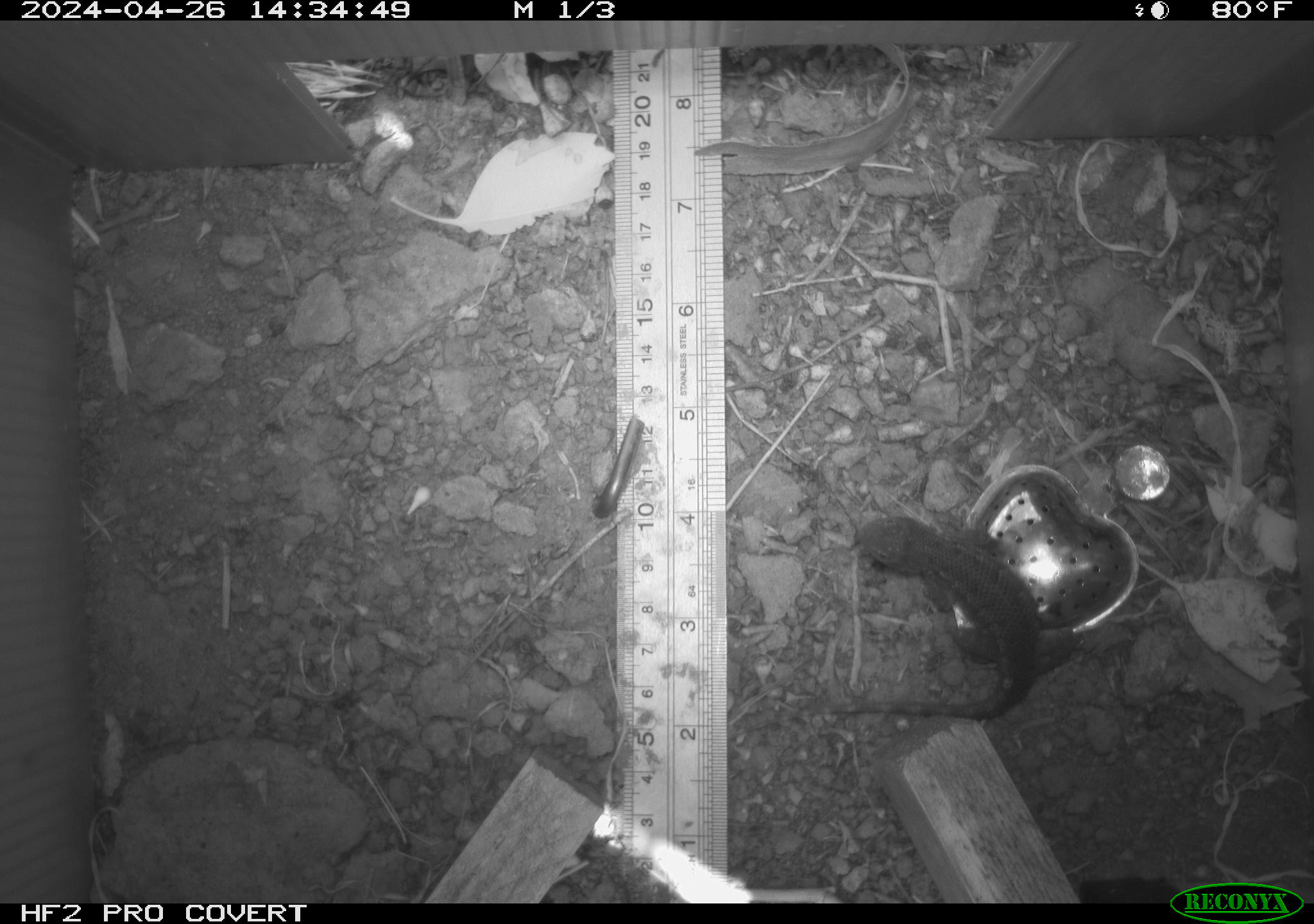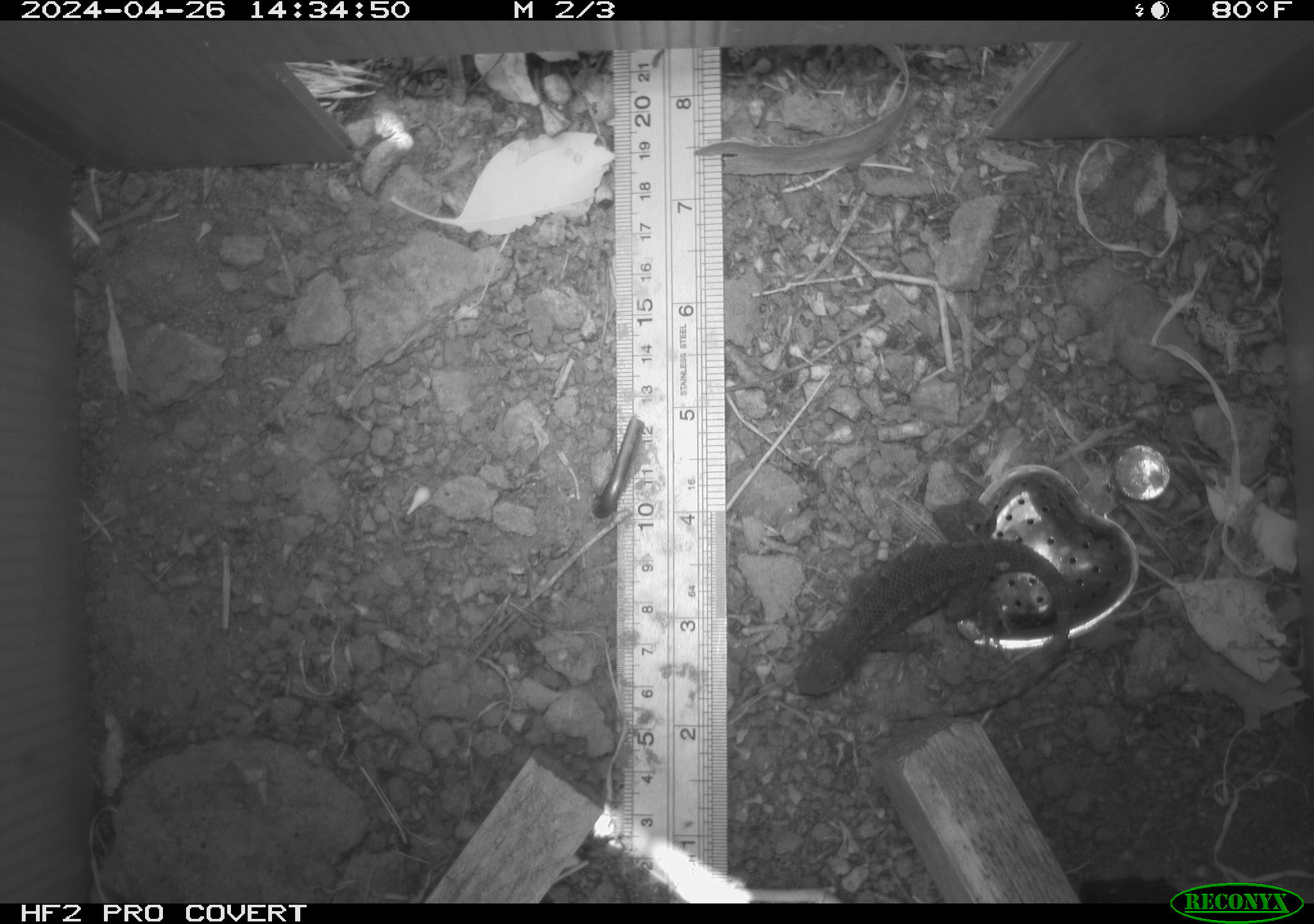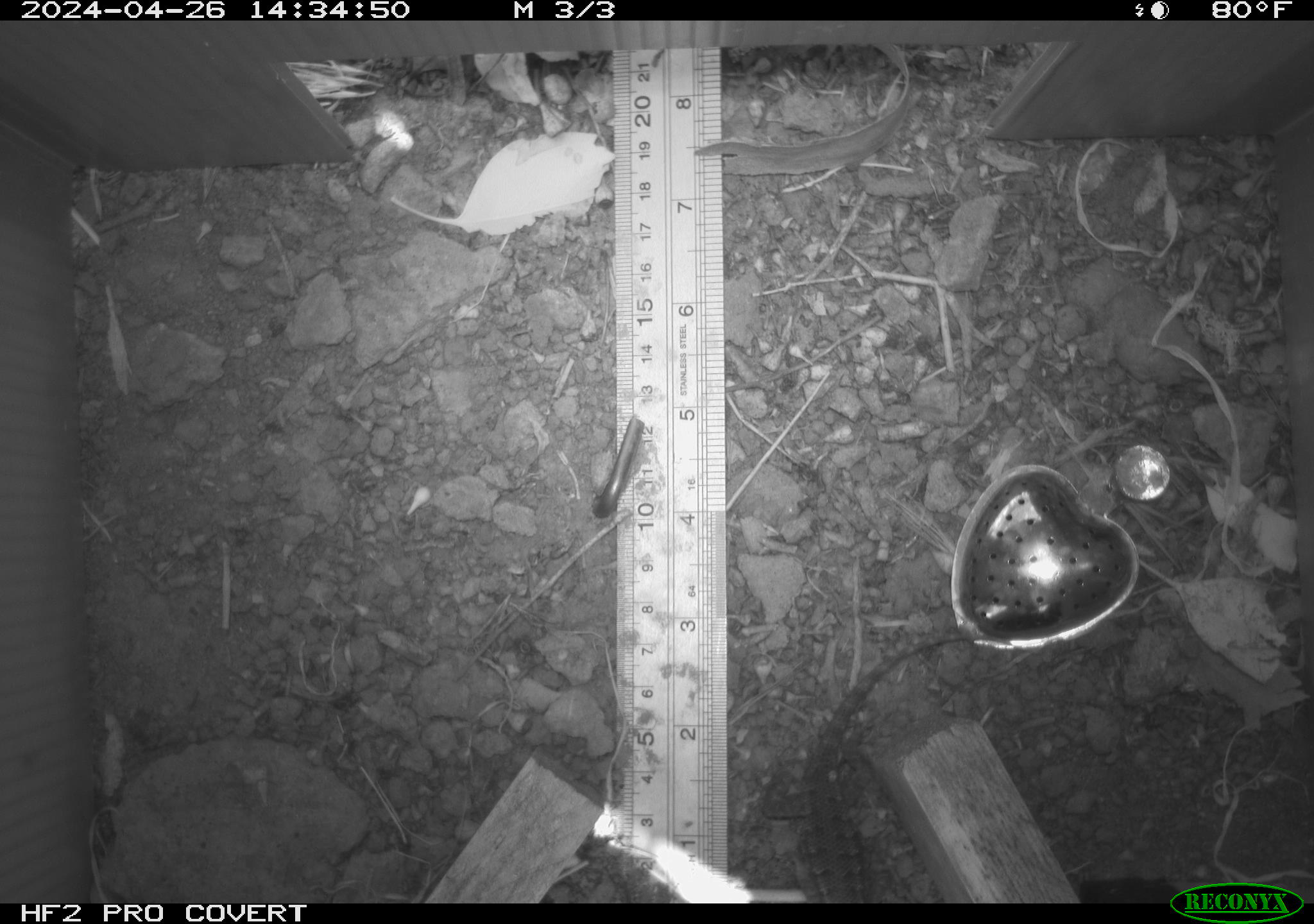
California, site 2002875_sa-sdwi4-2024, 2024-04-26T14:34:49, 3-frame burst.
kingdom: Animalia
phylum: Chordata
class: Reptilia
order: Squamata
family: Phrynosomatidae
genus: Sceloporus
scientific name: Sceloporus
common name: spiny lizards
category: sceloporus species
Sceloporus species (spiny lizards) (Sceloporus).